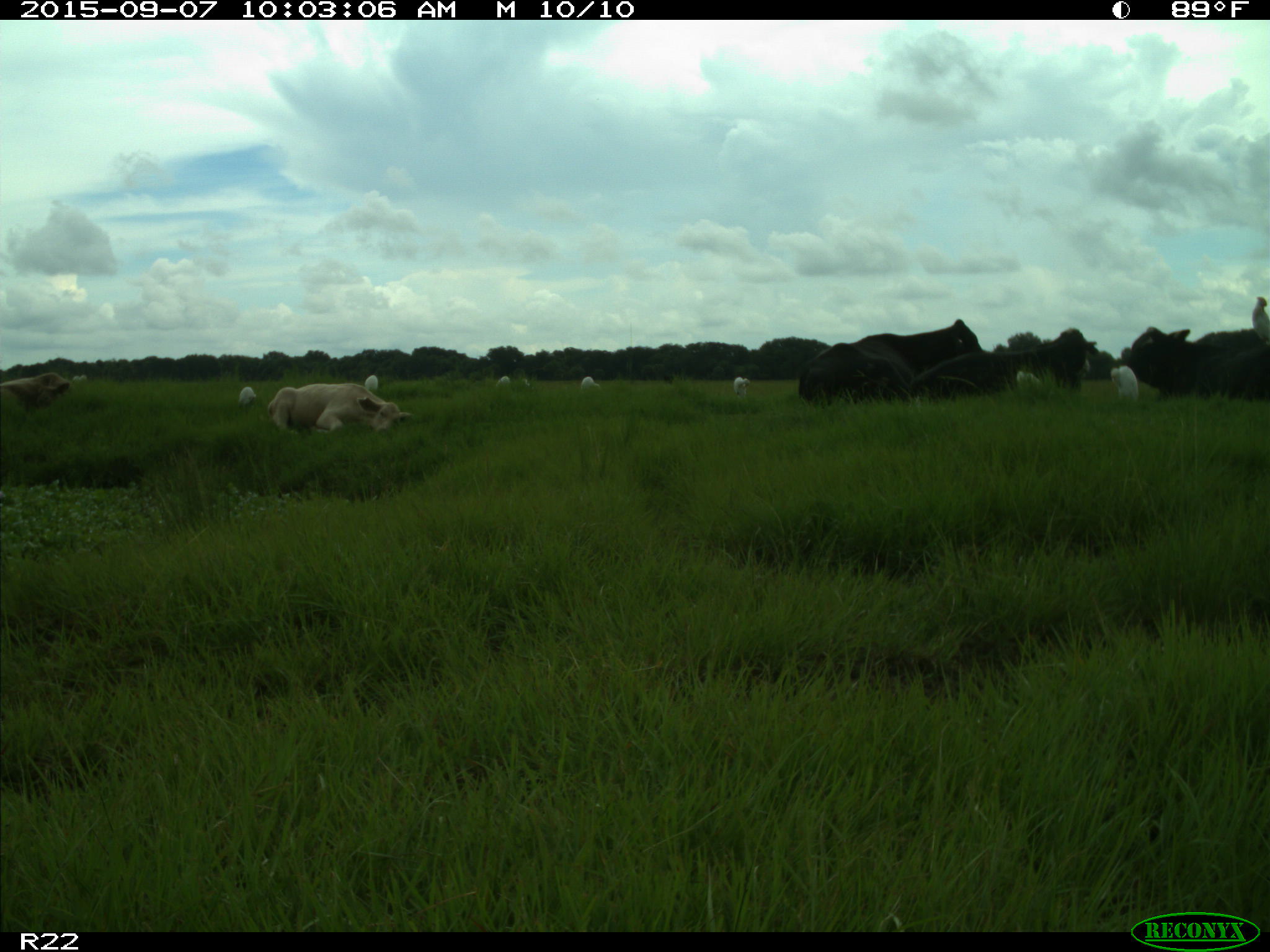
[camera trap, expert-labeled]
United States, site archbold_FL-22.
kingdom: Animalia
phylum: Chordata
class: Mammalia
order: Artiodactyla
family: Bovidae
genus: Bos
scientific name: Bos taurus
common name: domestic cow